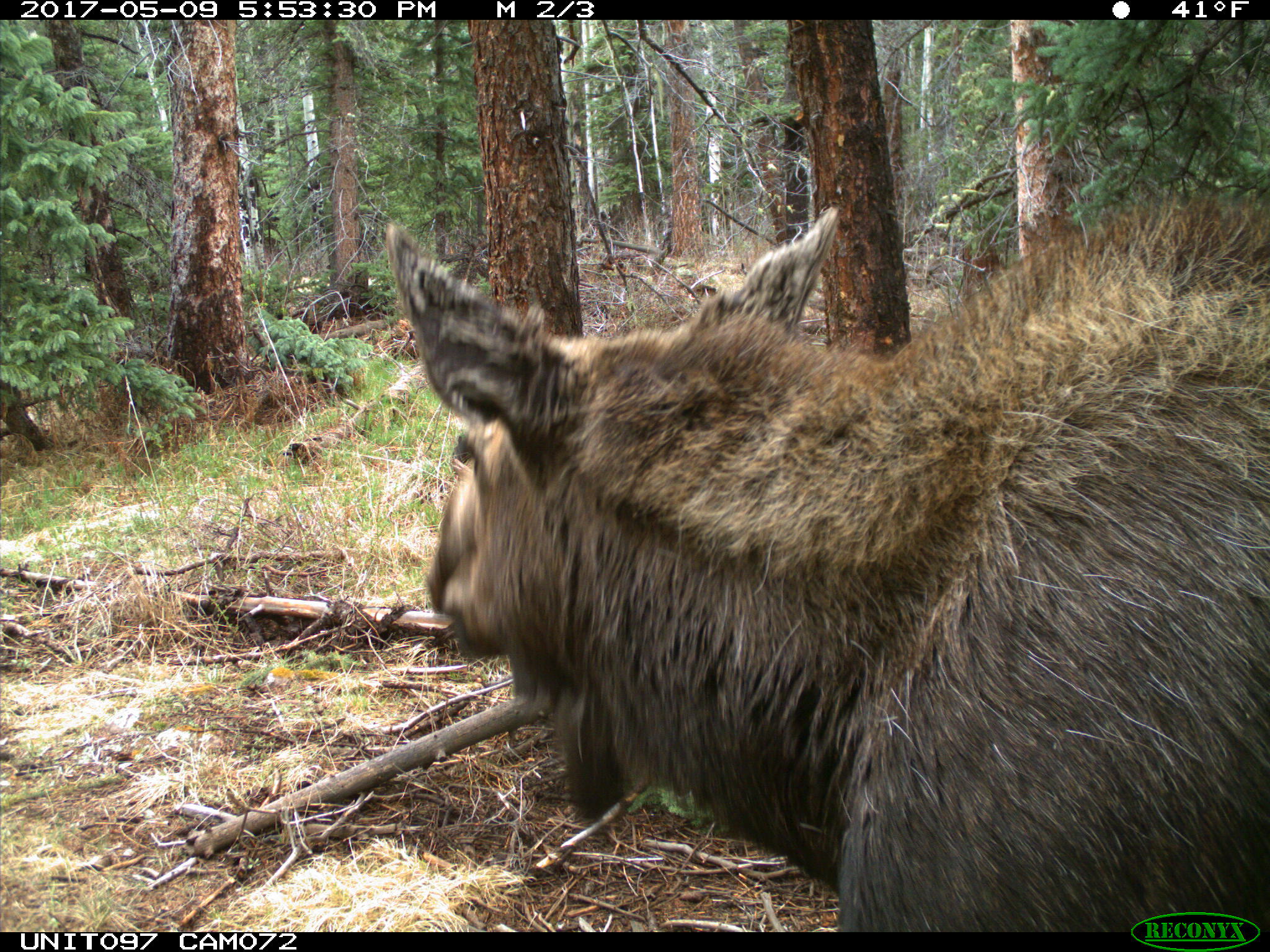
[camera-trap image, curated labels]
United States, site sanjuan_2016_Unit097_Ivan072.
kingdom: Animalia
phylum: Chordata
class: Mammalia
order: Artiodactyla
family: Cervidae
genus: Alces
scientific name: Alces alces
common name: moose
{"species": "Alces alces (moose)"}